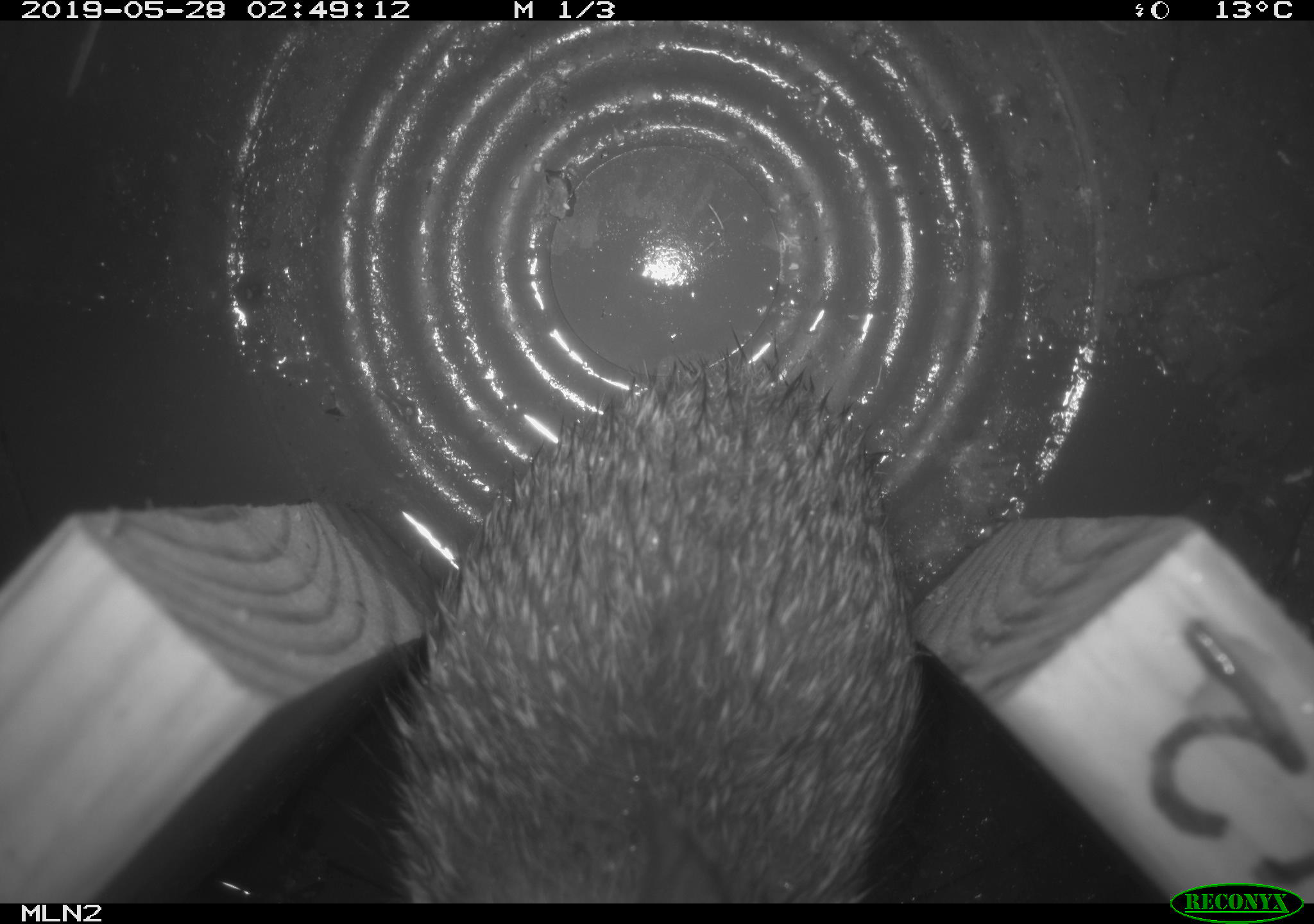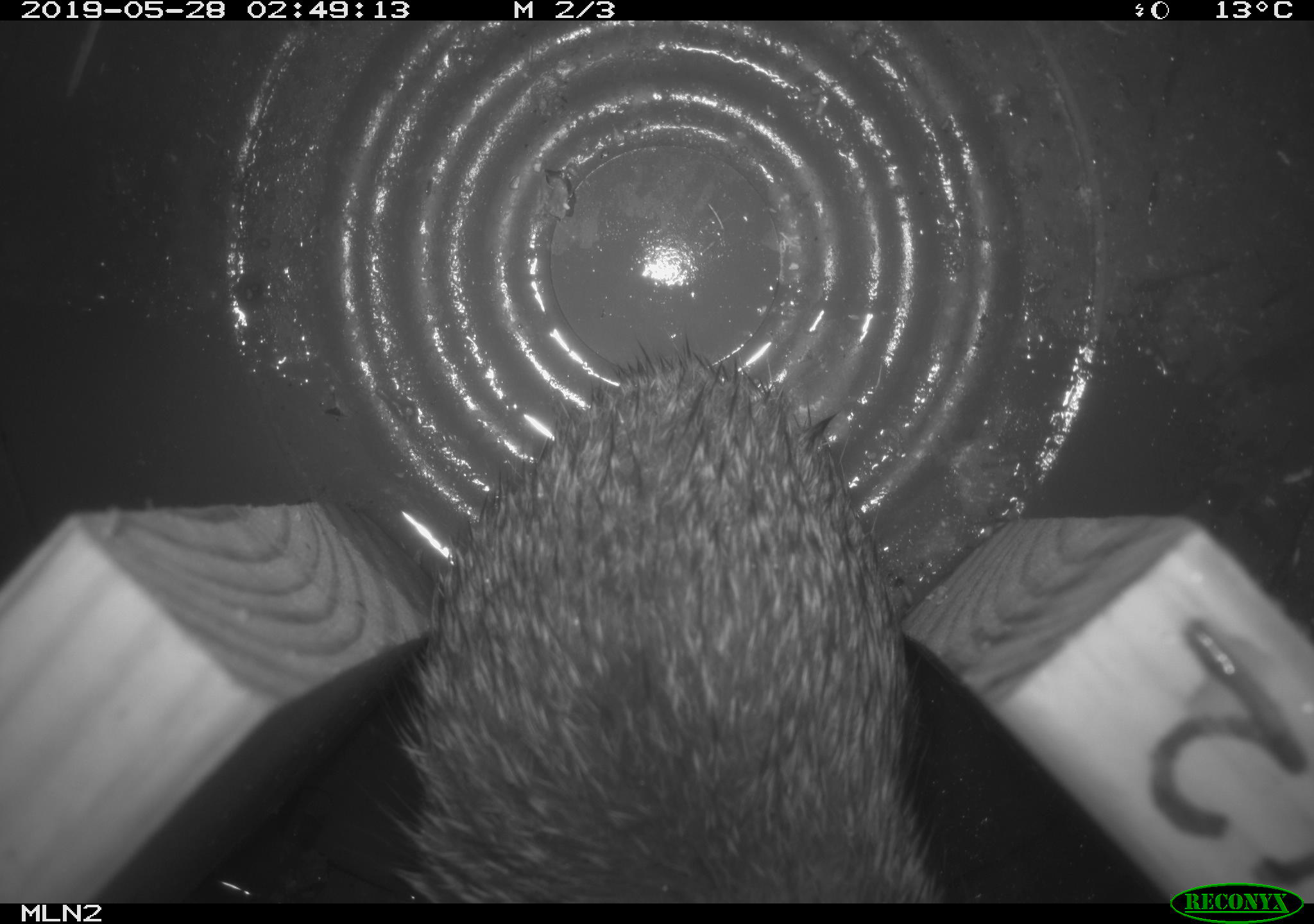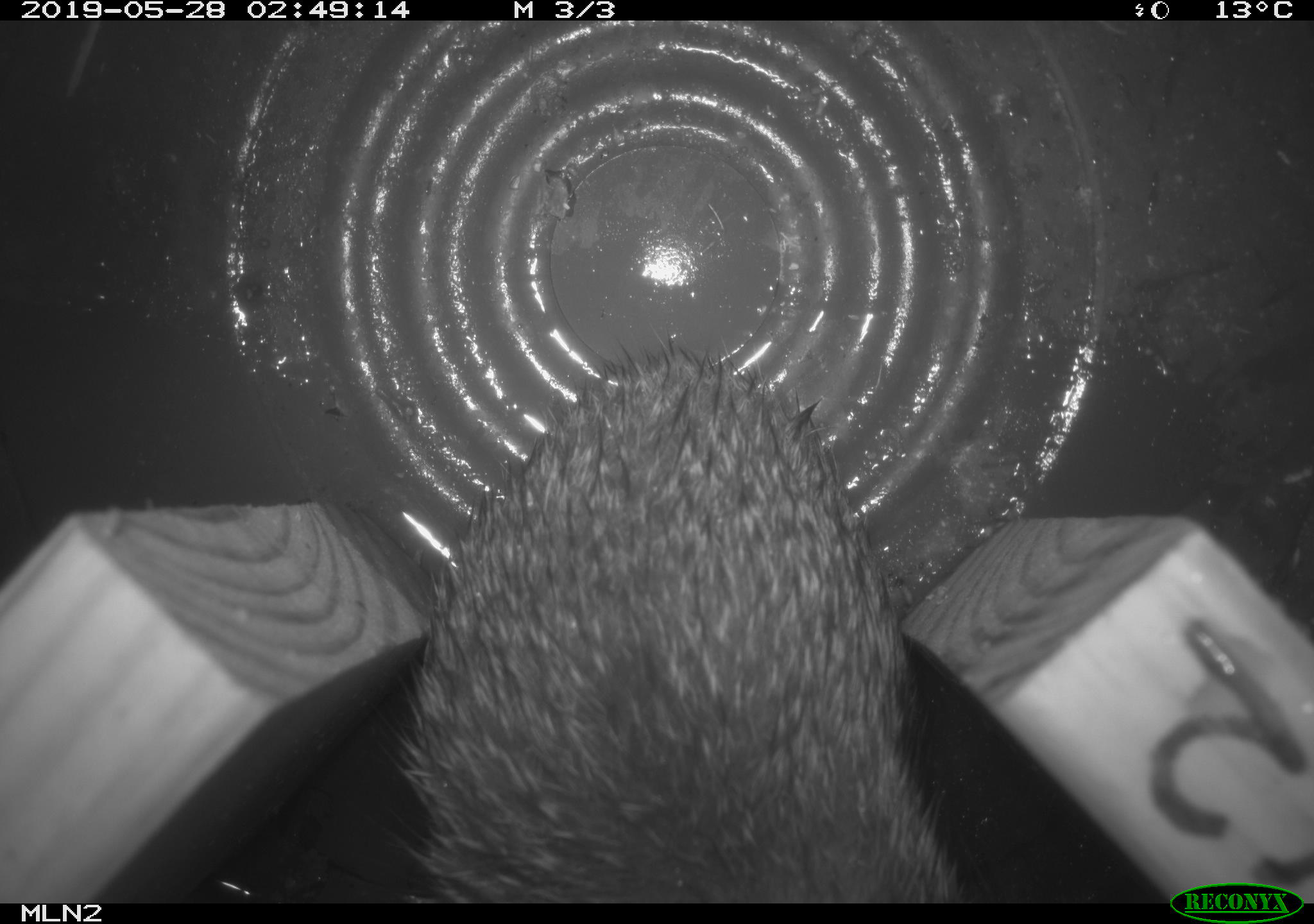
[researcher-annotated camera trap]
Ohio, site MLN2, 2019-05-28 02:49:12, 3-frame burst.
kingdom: Animalia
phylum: Chordata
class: Mammalia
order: Lagomorpha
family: Leporidae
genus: Sylvilagus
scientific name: Sylvilagus floridanus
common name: eastern cottontail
Eastern cottontail (Sylvilagus floridanus).